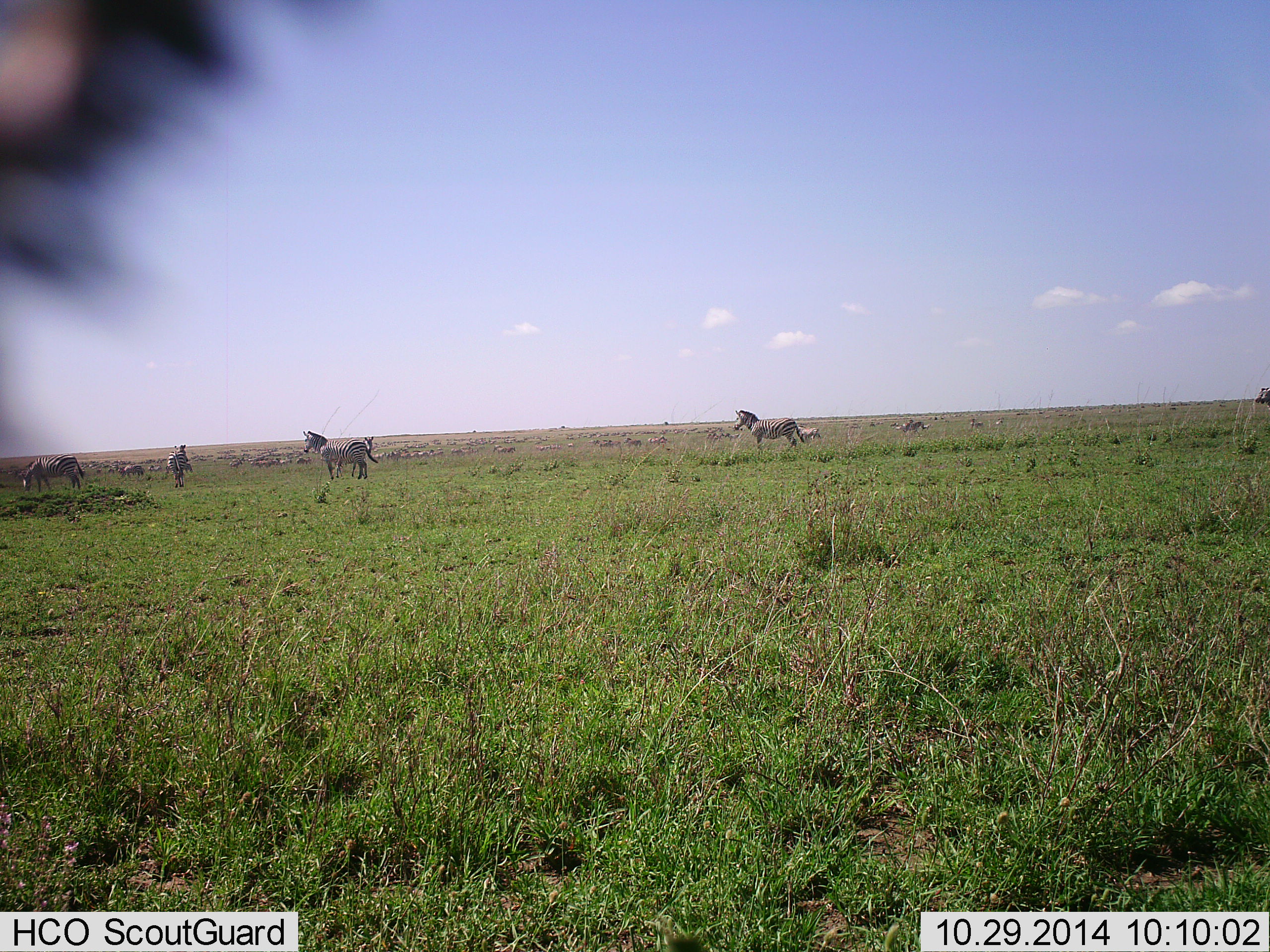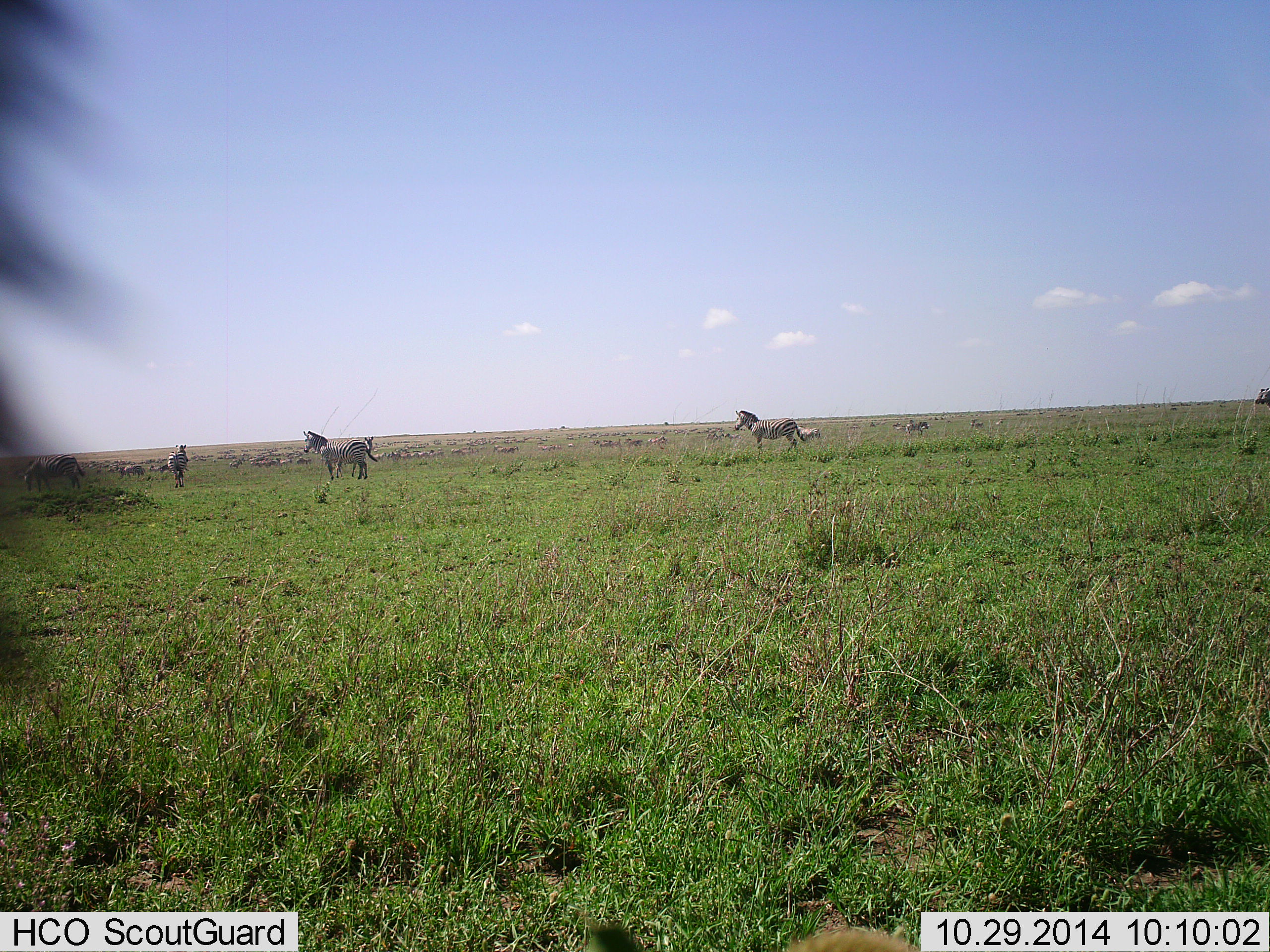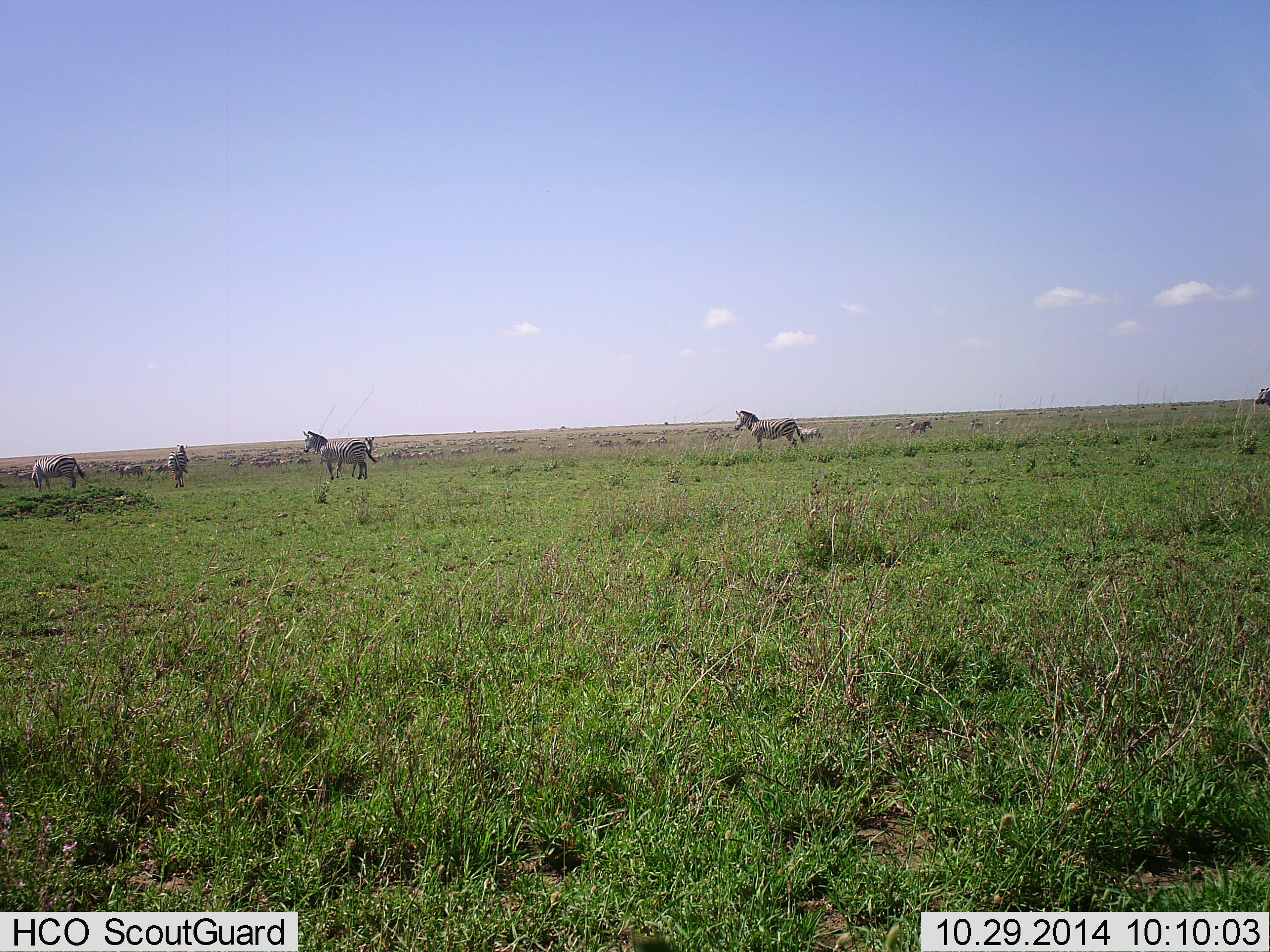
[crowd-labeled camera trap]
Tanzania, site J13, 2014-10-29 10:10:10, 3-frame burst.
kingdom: Animalia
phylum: Chordata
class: Mammalia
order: Perissodactyla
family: Equidae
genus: Equus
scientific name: Equus quagga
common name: plains zebra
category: zebra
Zebra (plains zebra) (Equus quagga), count 7. Behavior (volunteer vote fractions): standing 82%, resting 9%, moving 55%, interacting 9%. Young present (vote fraction): 0%. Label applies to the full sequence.